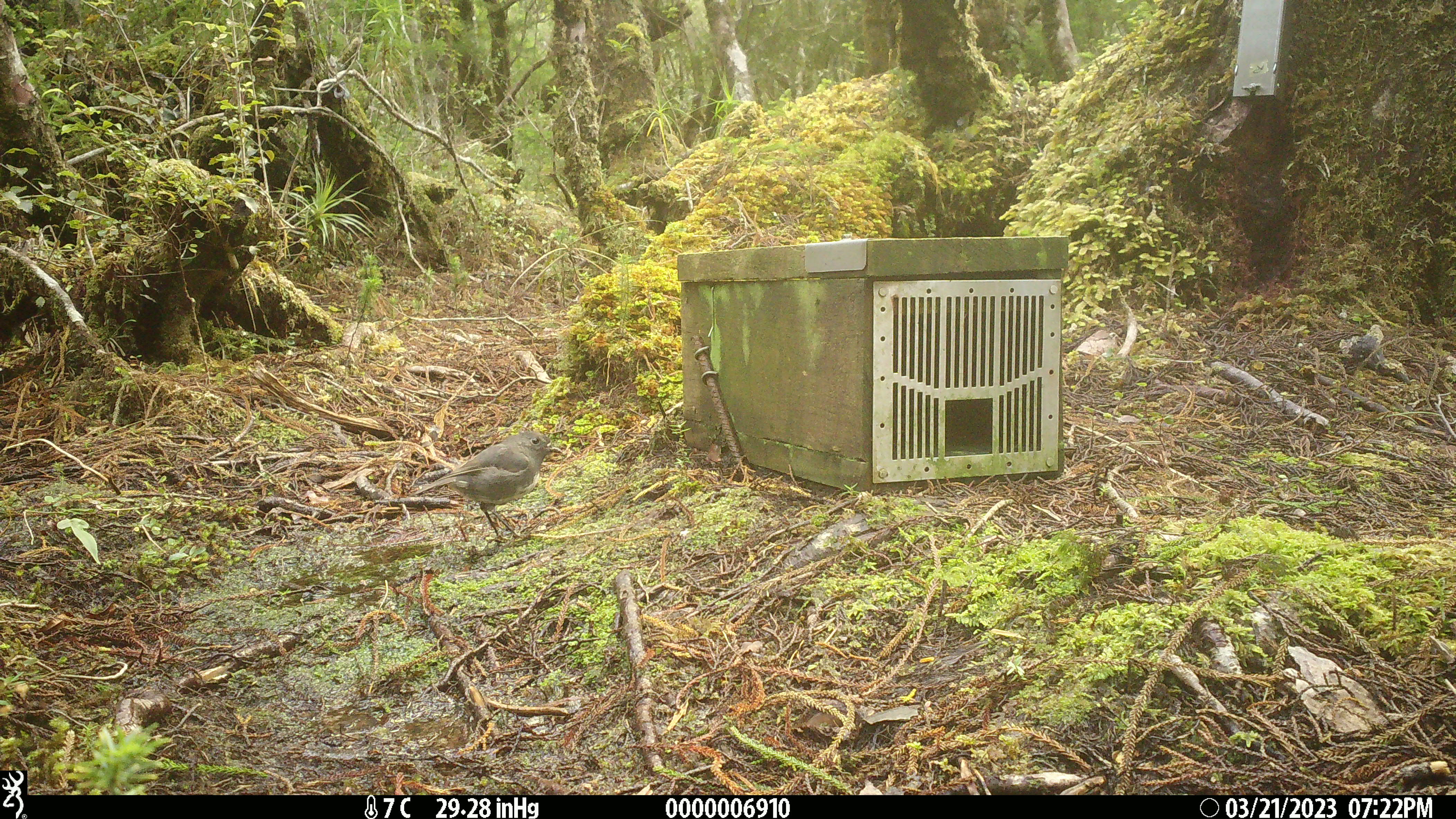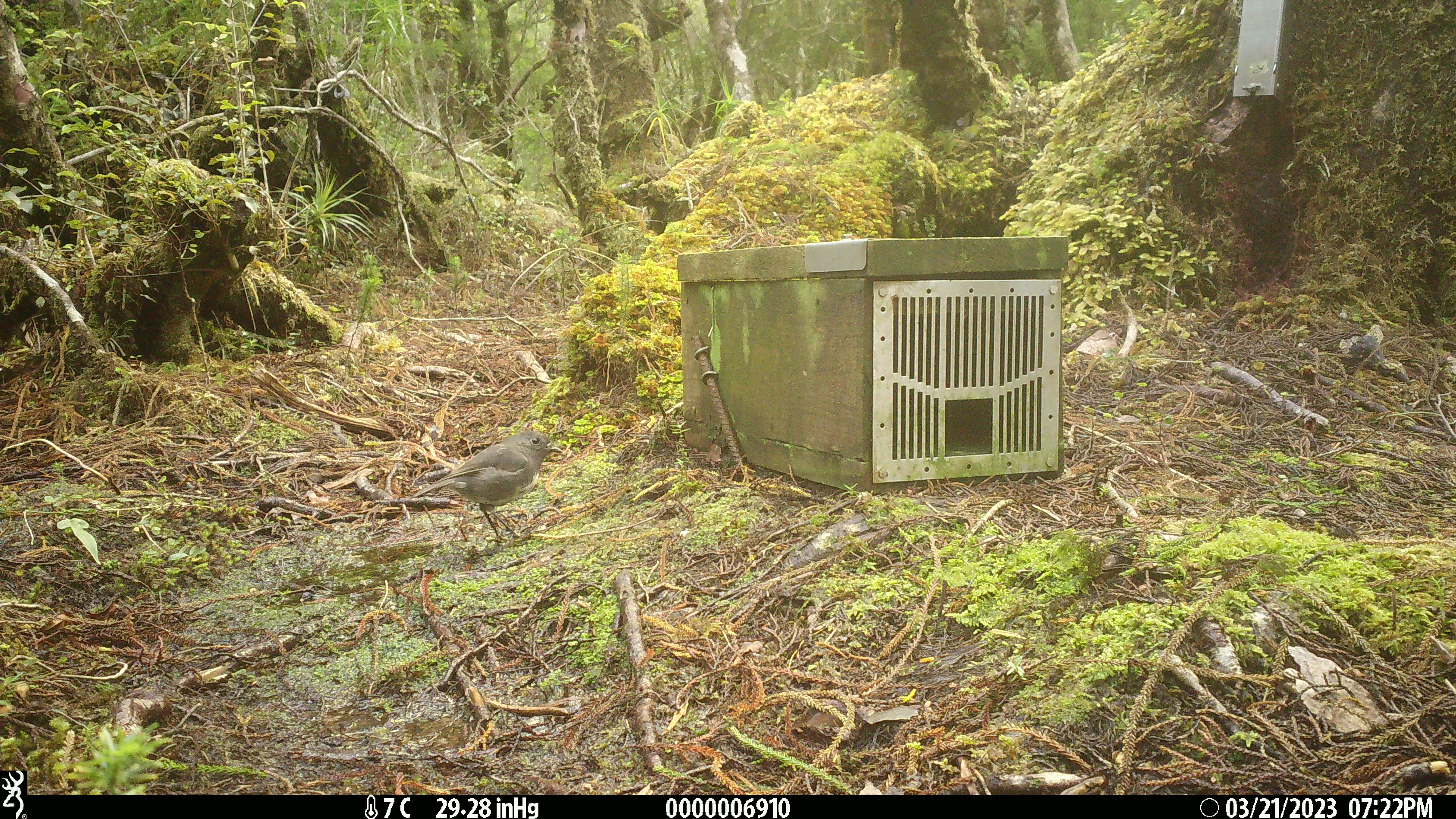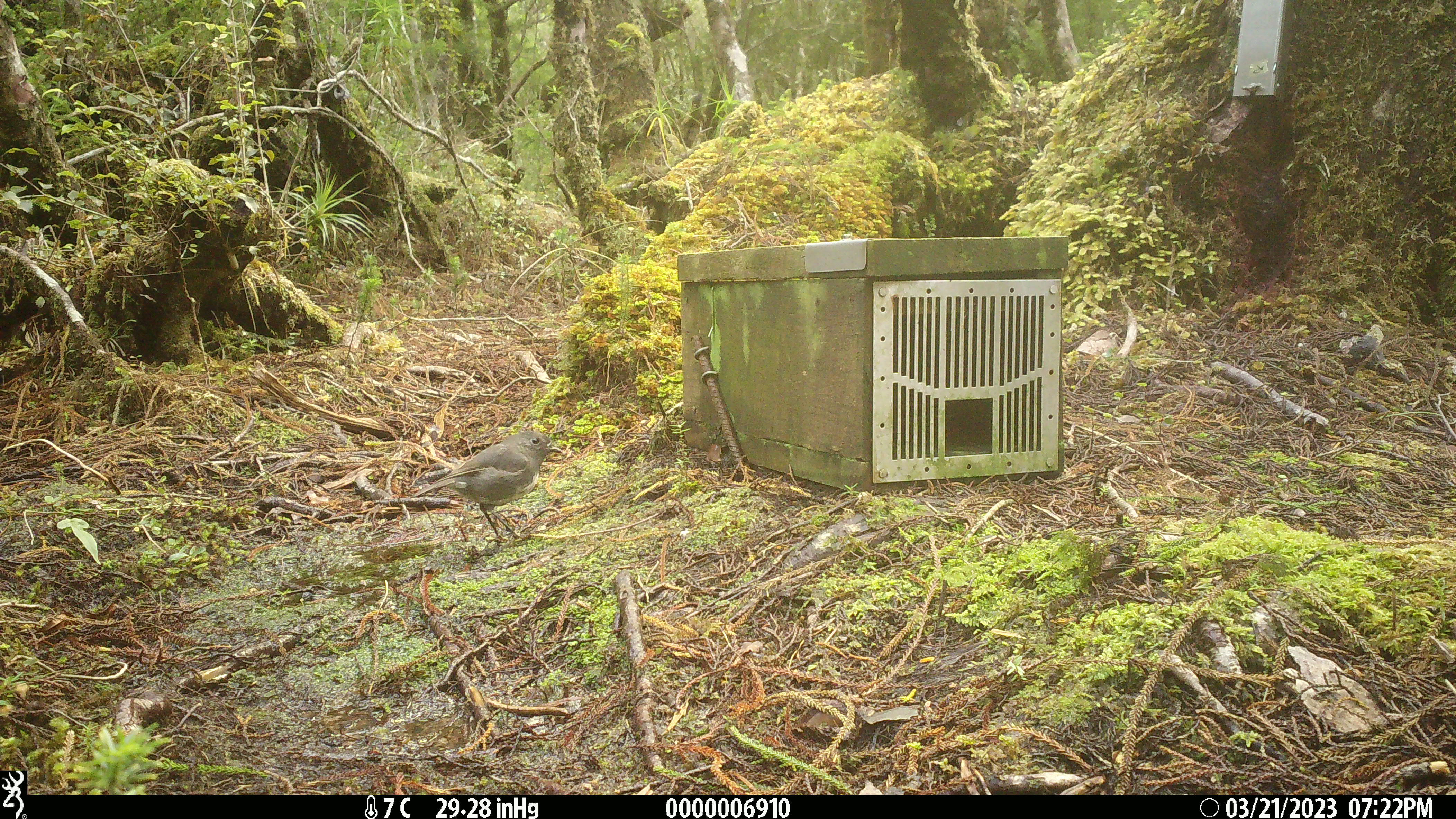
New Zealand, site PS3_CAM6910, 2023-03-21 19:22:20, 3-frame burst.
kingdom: Animalia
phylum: Chordata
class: Aves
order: Passeriformes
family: Petroicidae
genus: Petroica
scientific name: Petroica australis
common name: new zealand robin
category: robin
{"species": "robin (new zealand robin) (Petroica australis)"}